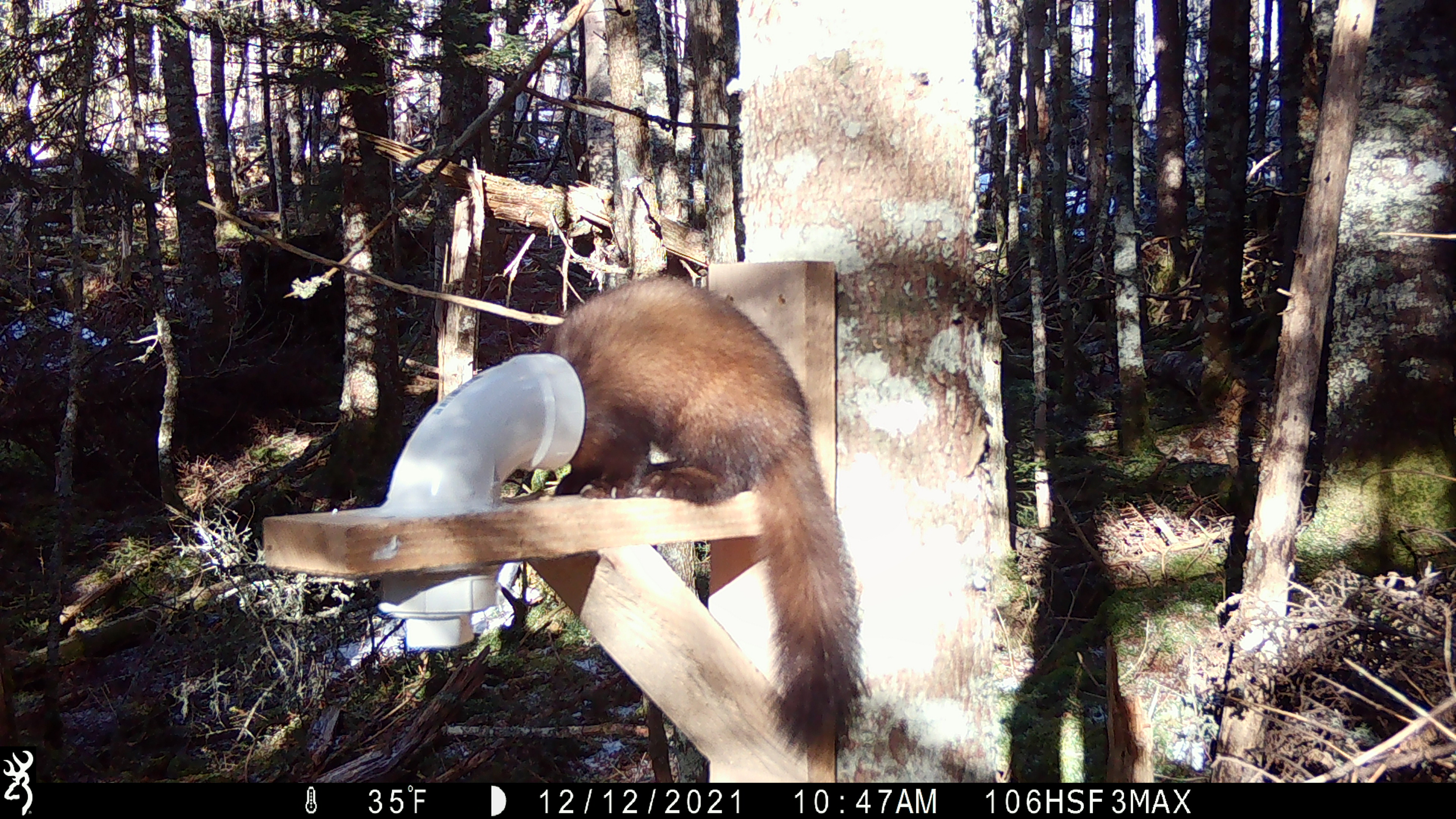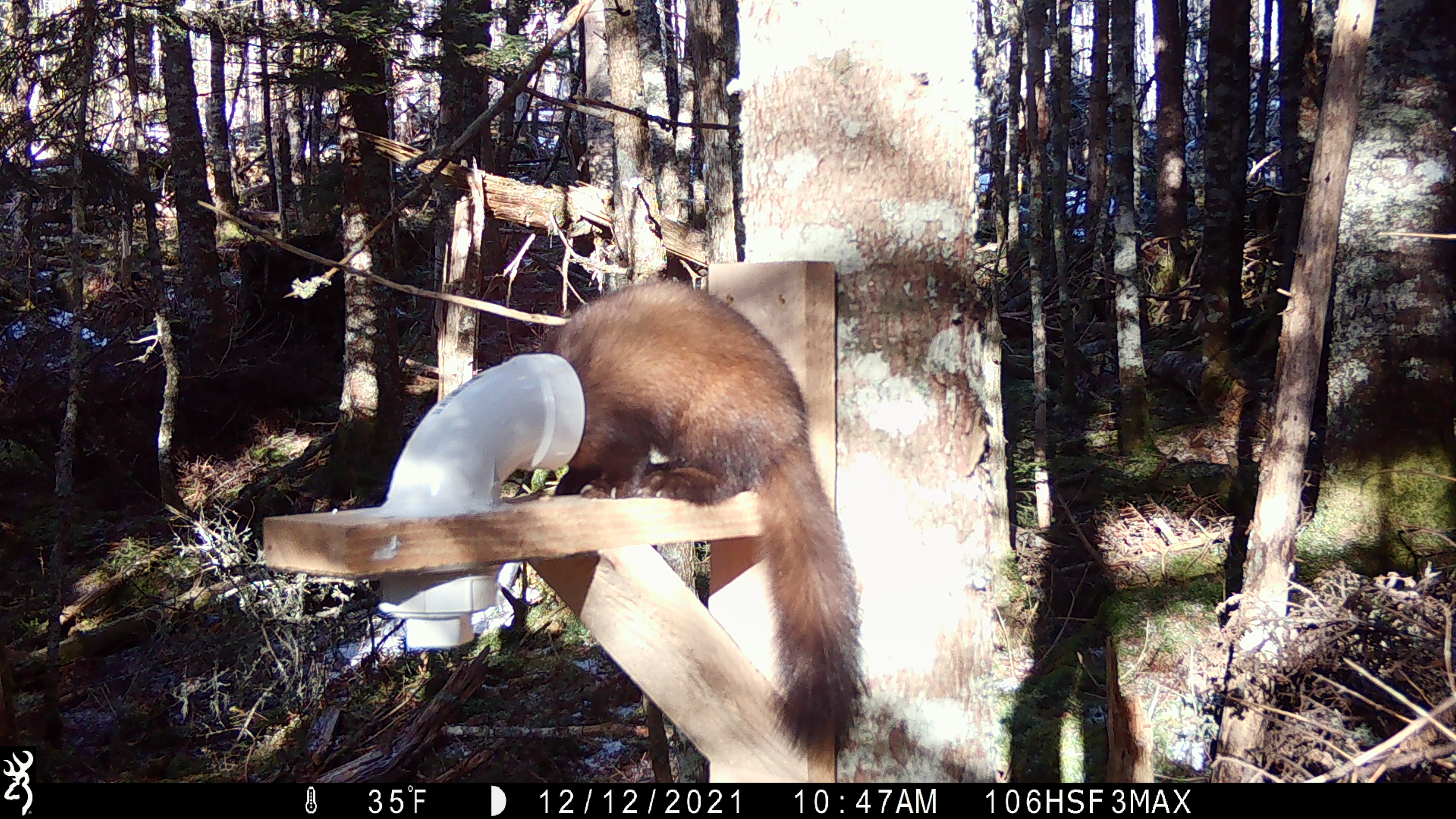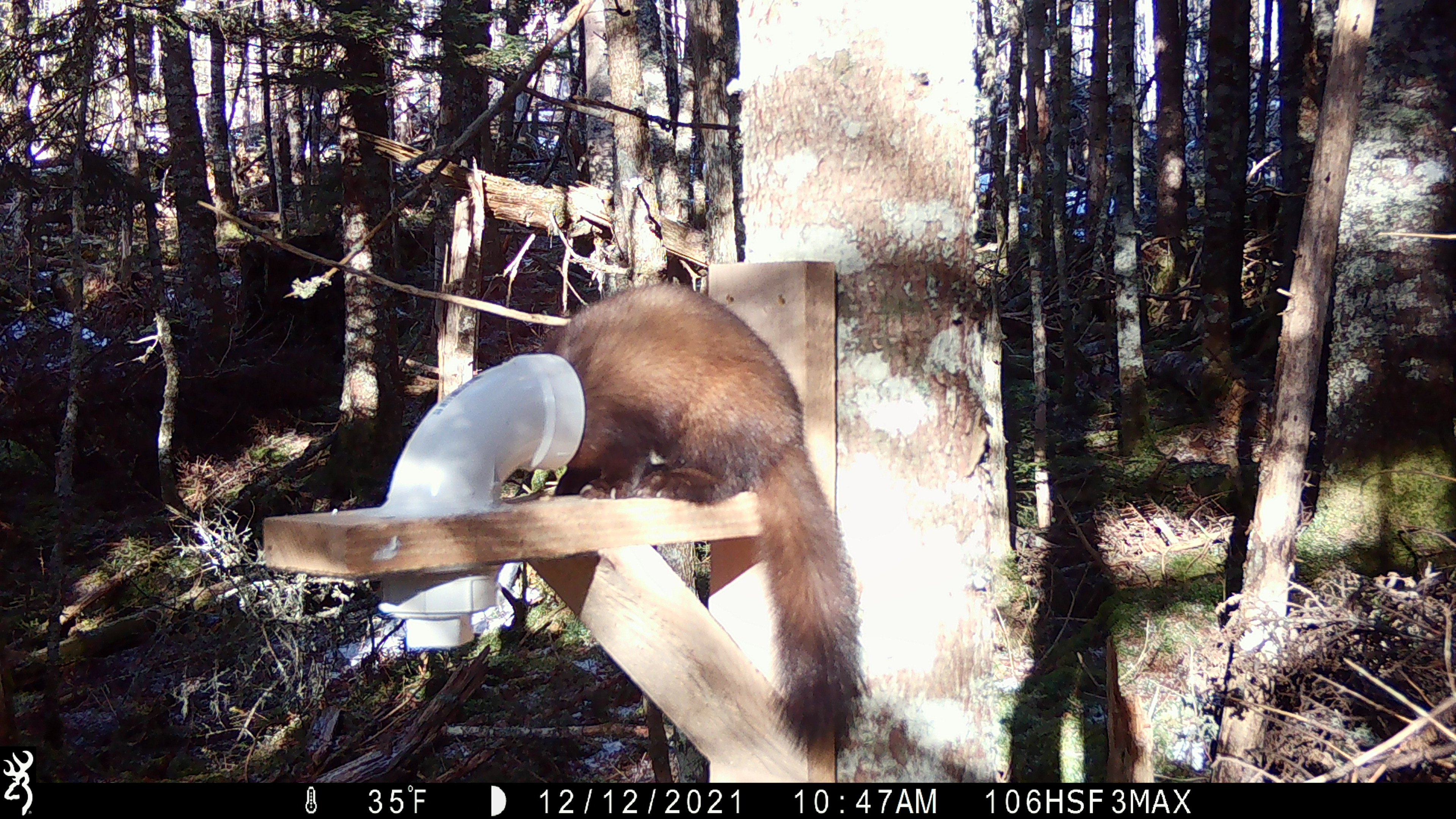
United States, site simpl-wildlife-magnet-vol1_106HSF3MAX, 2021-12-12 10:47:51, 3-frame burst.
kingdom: Animalia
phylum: Chordata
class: Mammalia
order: Carnivora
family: Mustelidae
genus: Martes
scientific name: Martes americana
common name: american marten